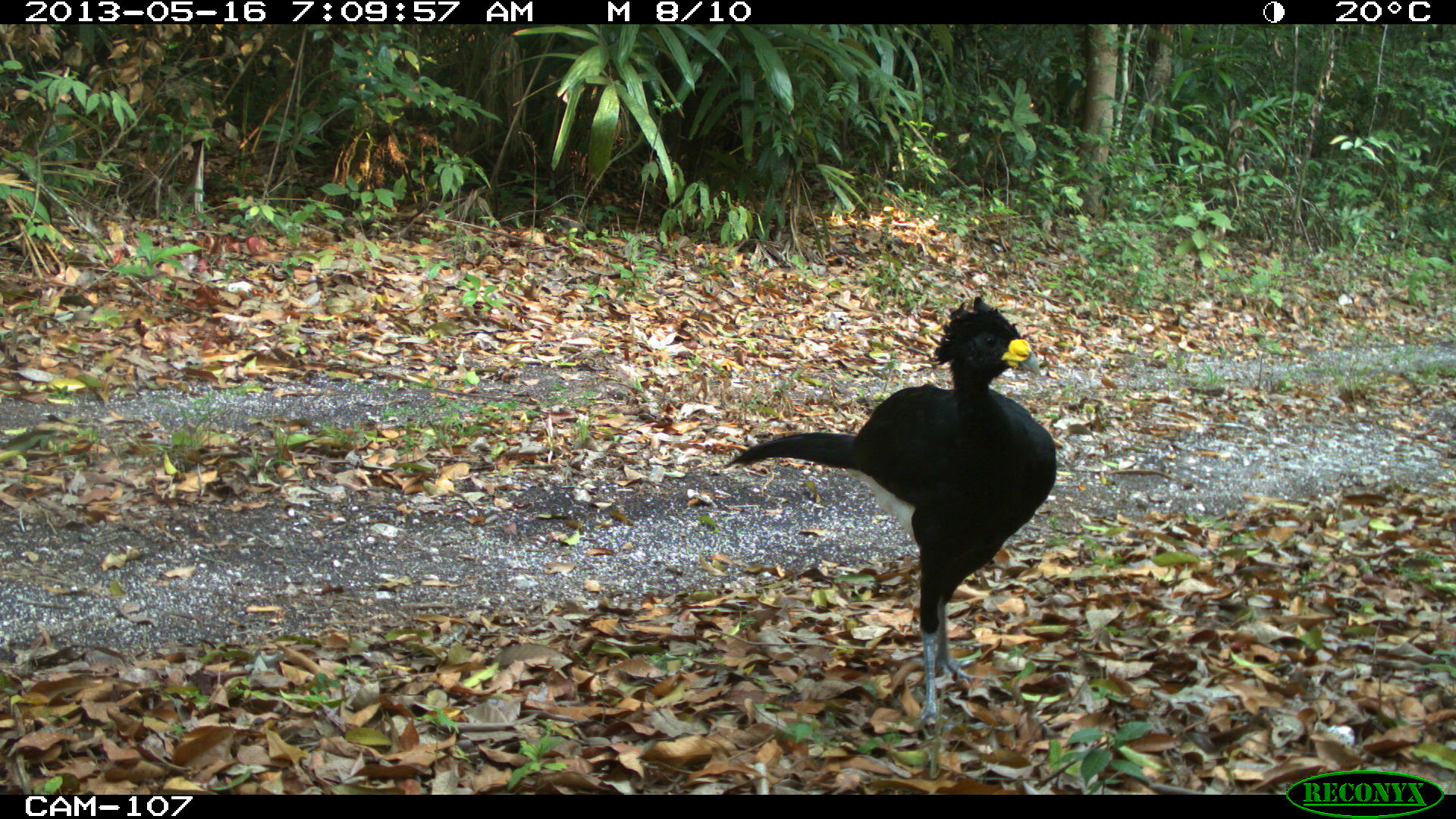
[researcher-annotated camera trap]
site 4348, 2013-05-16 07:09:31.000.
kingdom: Animalia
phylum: Chordata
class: Aves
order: Galliformes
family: Cracidae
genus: Crax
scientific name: Crax rubra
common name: great curassow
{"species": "Crax rubra (great curassow)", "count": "1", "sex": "male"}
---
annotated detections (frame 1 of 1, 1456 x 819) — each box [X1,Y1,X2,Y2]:
crax rubra: [723,294,1058,778]